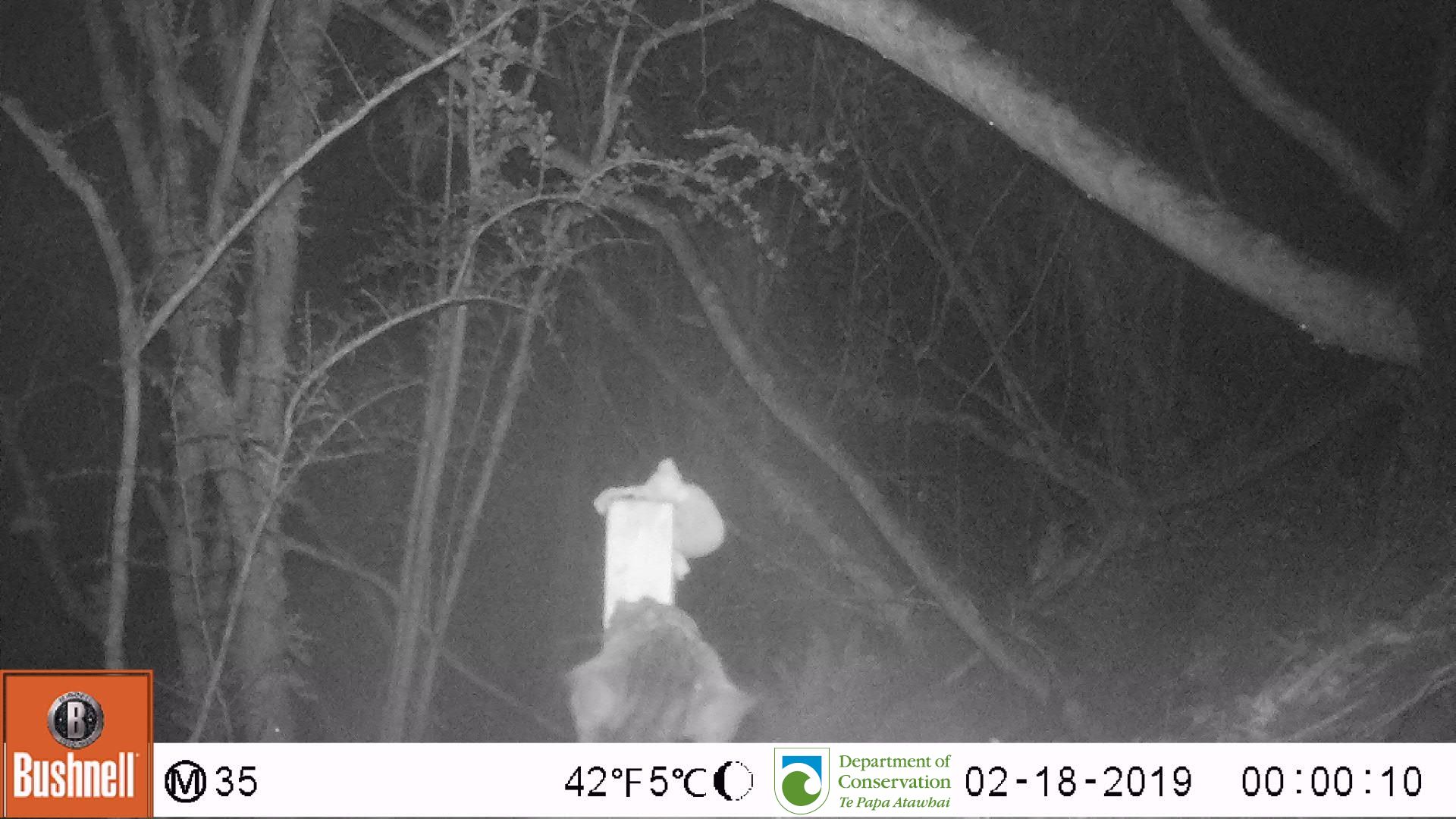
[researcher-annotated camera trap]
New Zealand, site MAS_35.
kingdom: Animalia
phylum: Chordata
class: Mammalia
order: Carnivora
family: Felidae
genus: Felis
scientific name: Felis catus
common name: domestic cat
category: cat